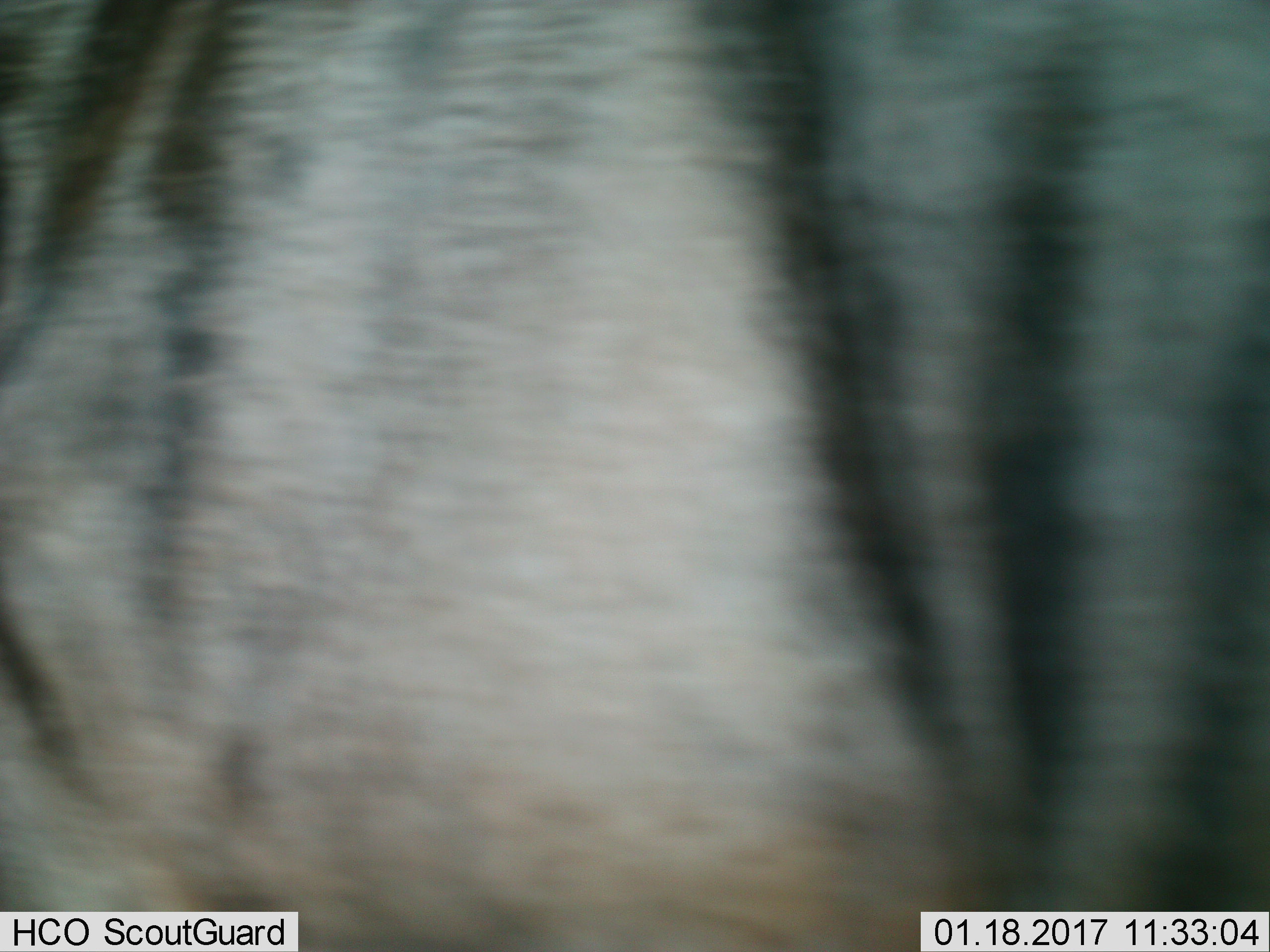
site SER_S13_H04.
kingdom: Animalia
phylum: Chordata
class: Mammalia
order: Artiodactyla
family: Bovidae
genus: Connochaetes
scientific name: Connochaetes taurinus taurinus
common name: blue wildebeest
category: wildebeestblue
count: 1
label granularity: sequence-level